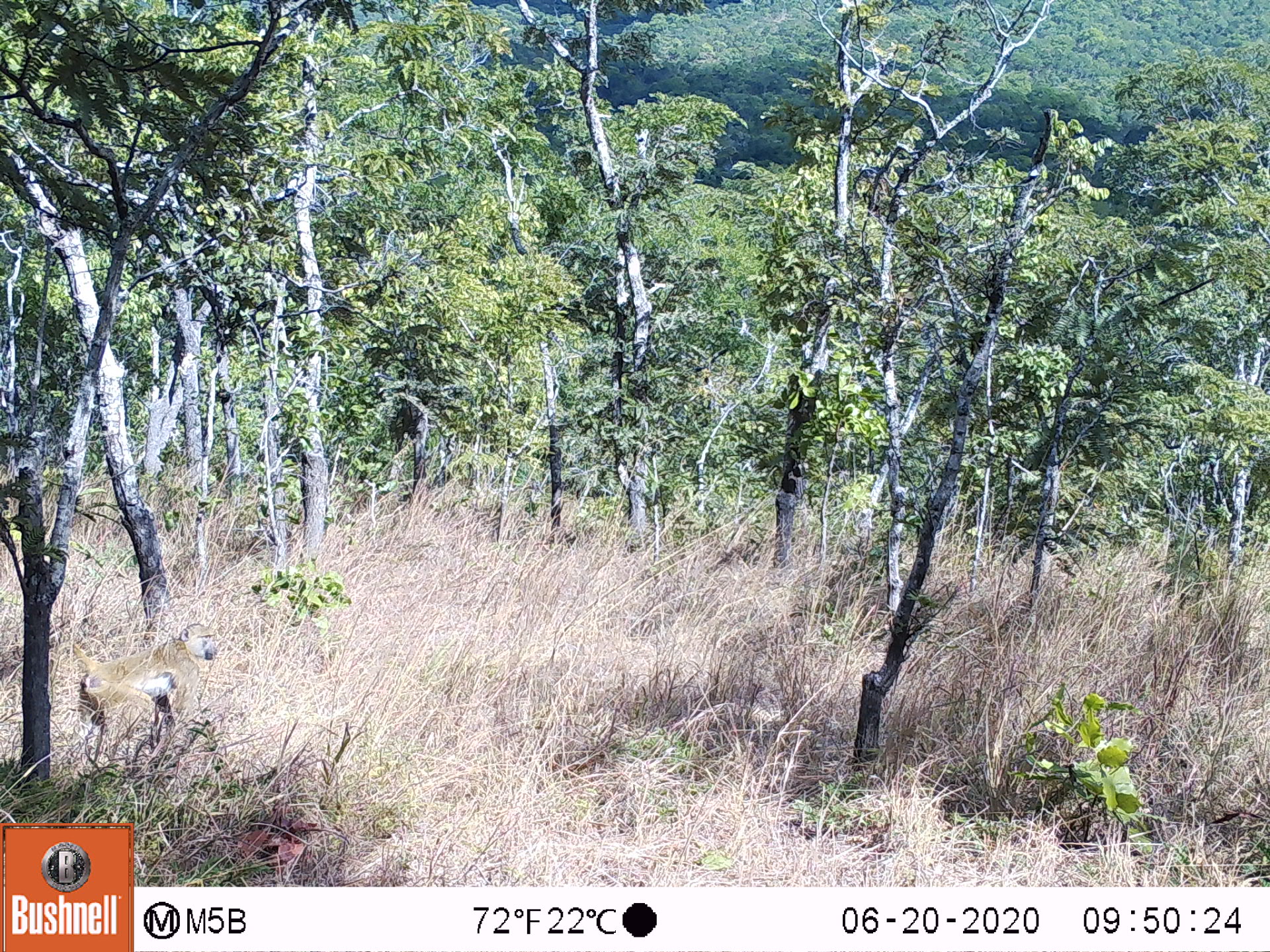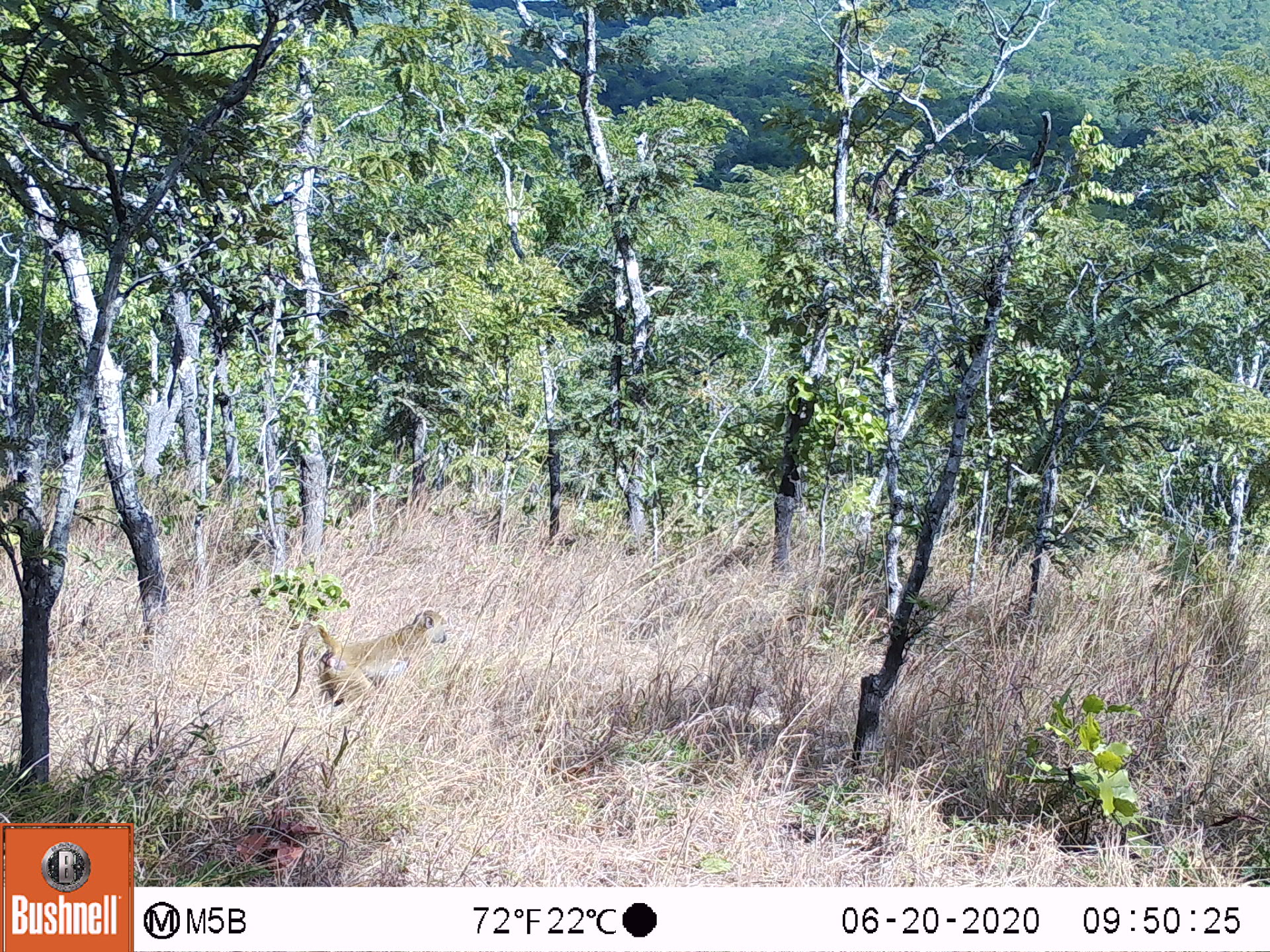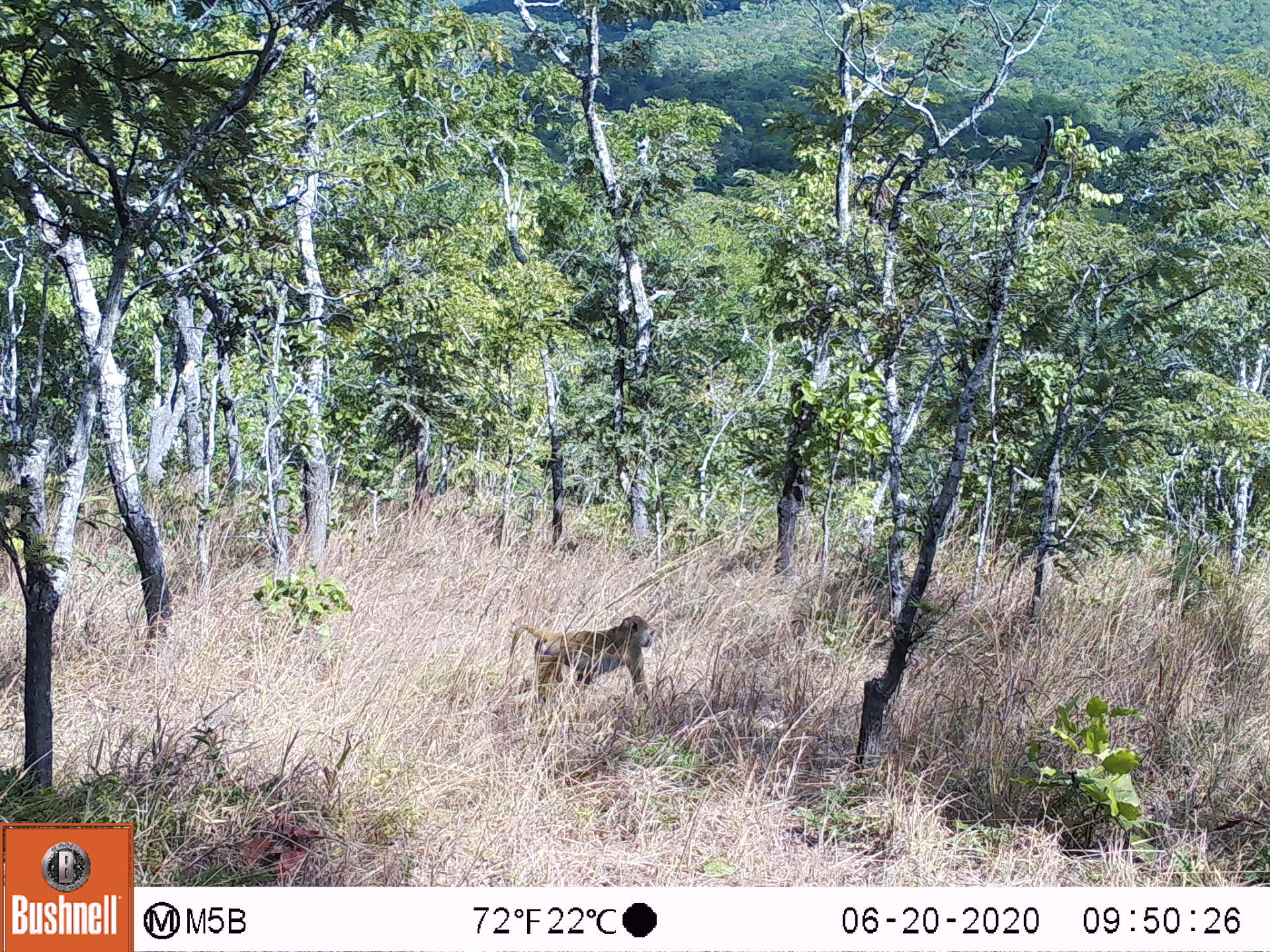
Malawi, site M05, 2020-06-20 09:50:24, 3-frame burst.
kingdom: Animalia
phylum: Chordata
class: Mammalia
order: Primates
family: Cercopithecidae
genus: Papio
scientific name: Papio cynocephalus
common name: yellow baboon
Yellow baboon (Papio cynocephalus), count 1.